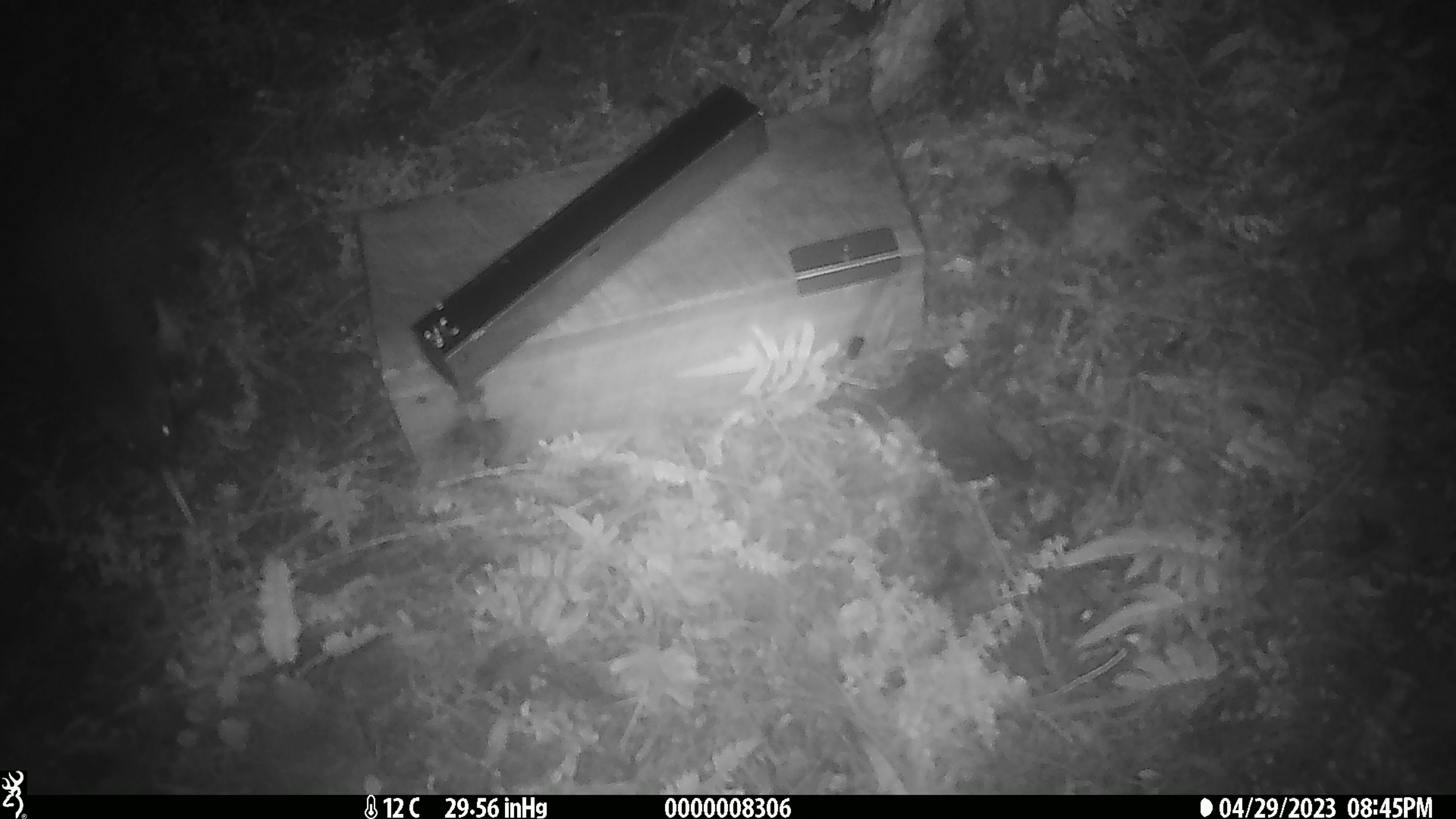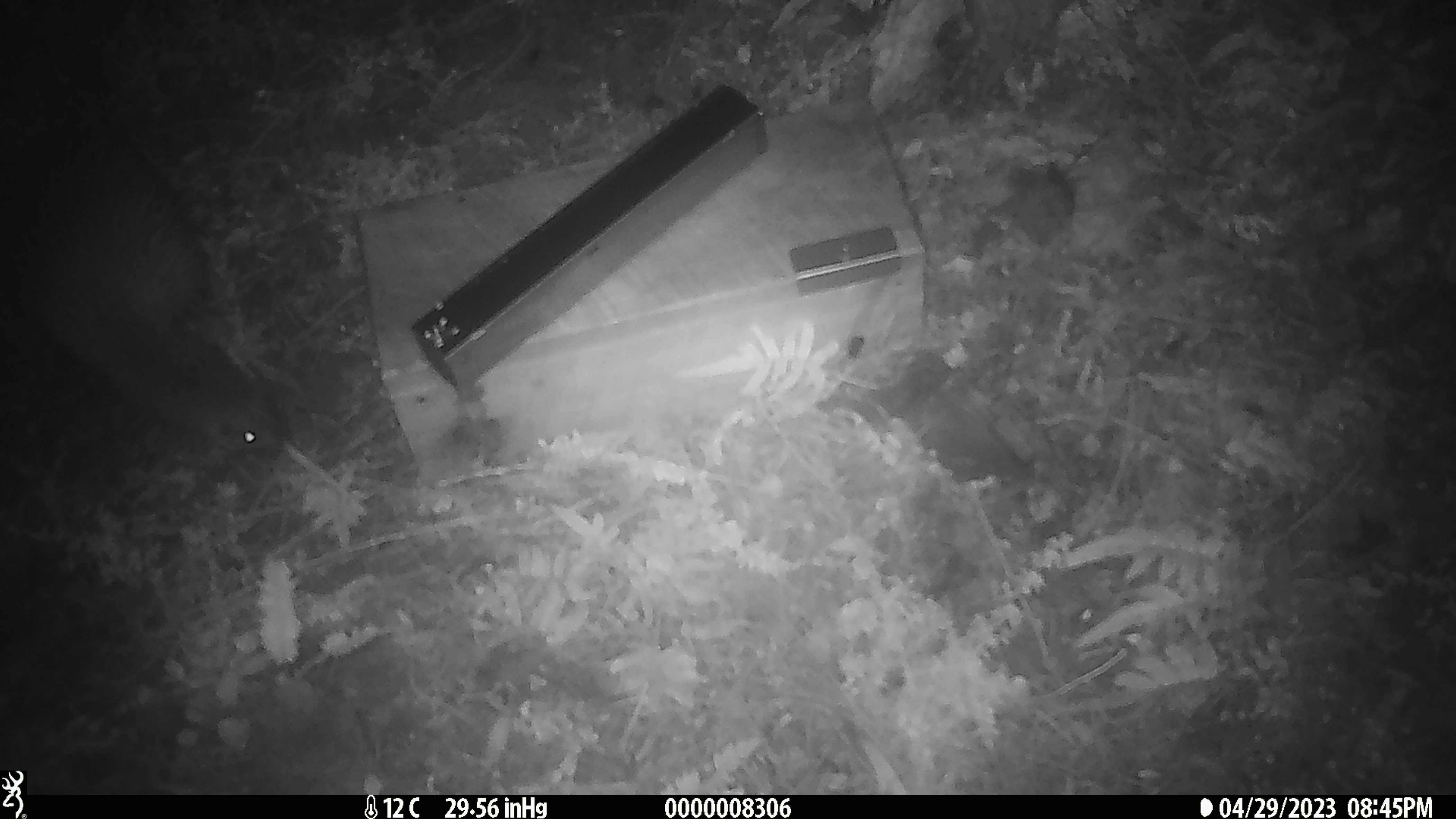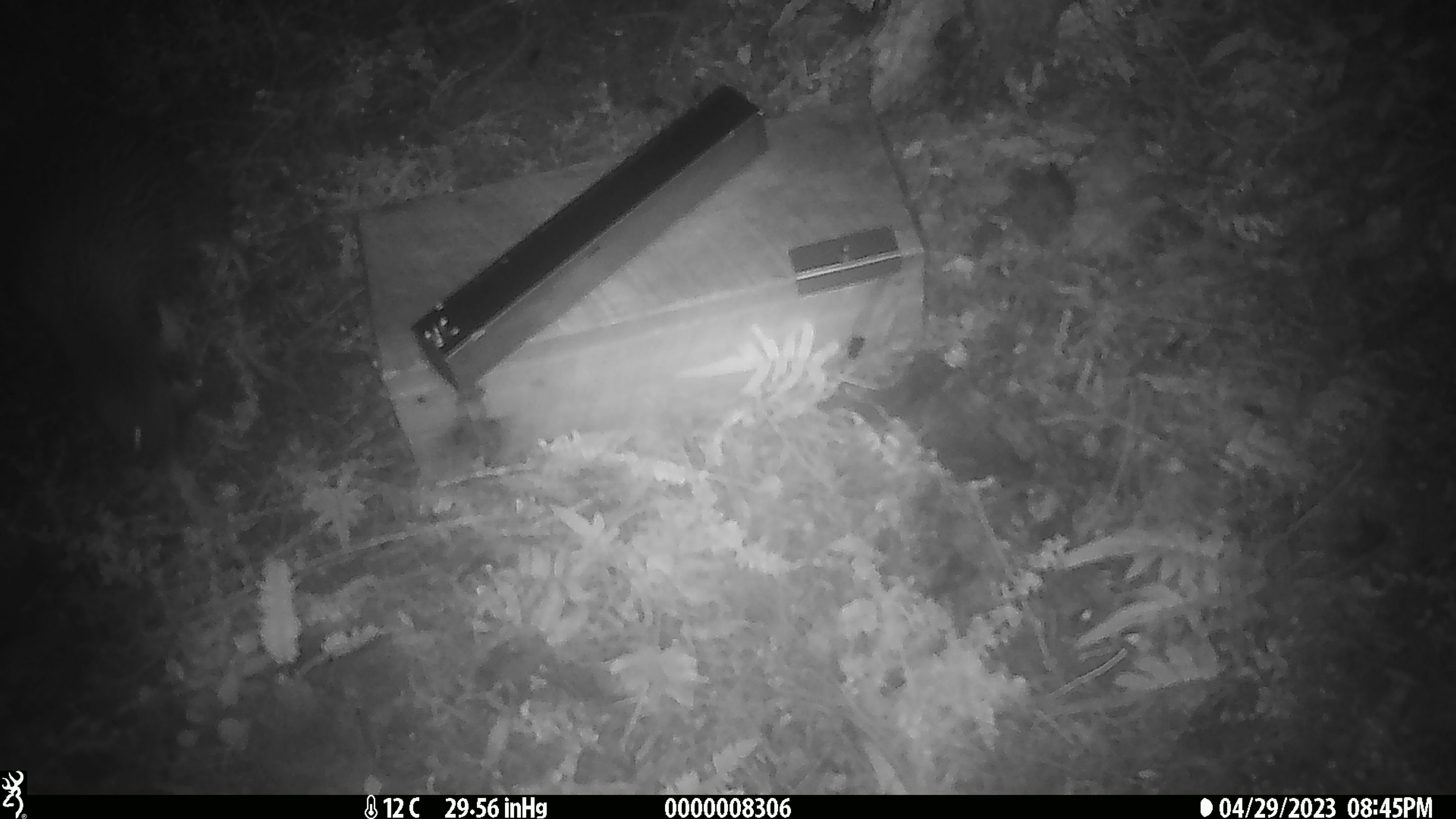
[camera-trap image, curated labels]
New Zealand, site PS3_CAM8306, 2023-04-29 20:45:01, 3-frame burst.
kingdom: Animalia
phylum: Chordata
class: Aves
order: Apterygiformes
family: Apterygidae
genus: Apteryx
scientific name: Apteryx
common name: kiwi